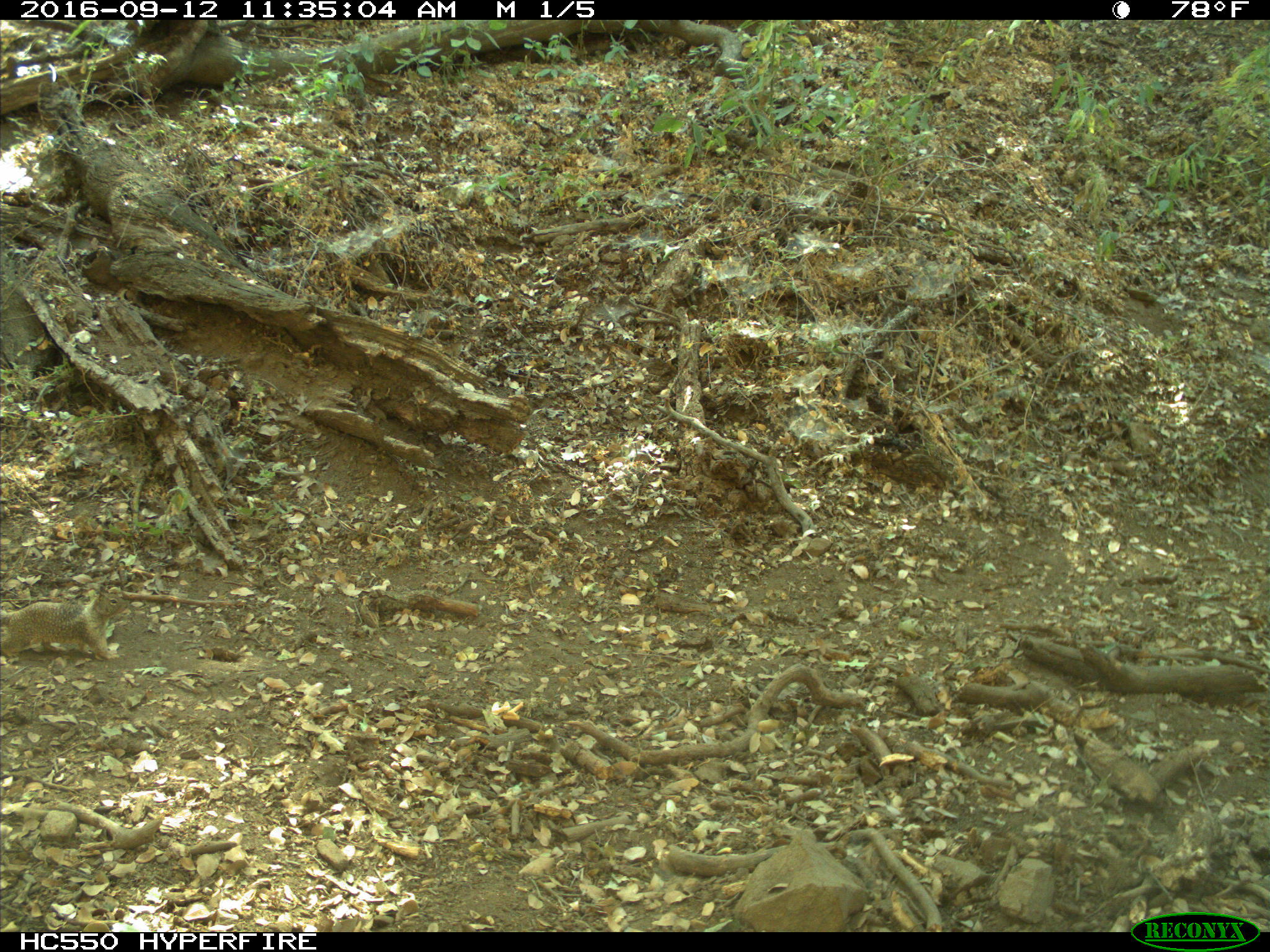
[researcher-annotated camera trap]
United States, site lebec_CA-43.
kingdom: Animalia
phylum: Chordata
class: Mammalia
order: Rodentia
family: Sciuridae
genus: Otospermophilus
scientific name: Otospermophilus beecheyi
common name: california ground squirrel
Otospermophilus beecheyi (california ground squirrel).